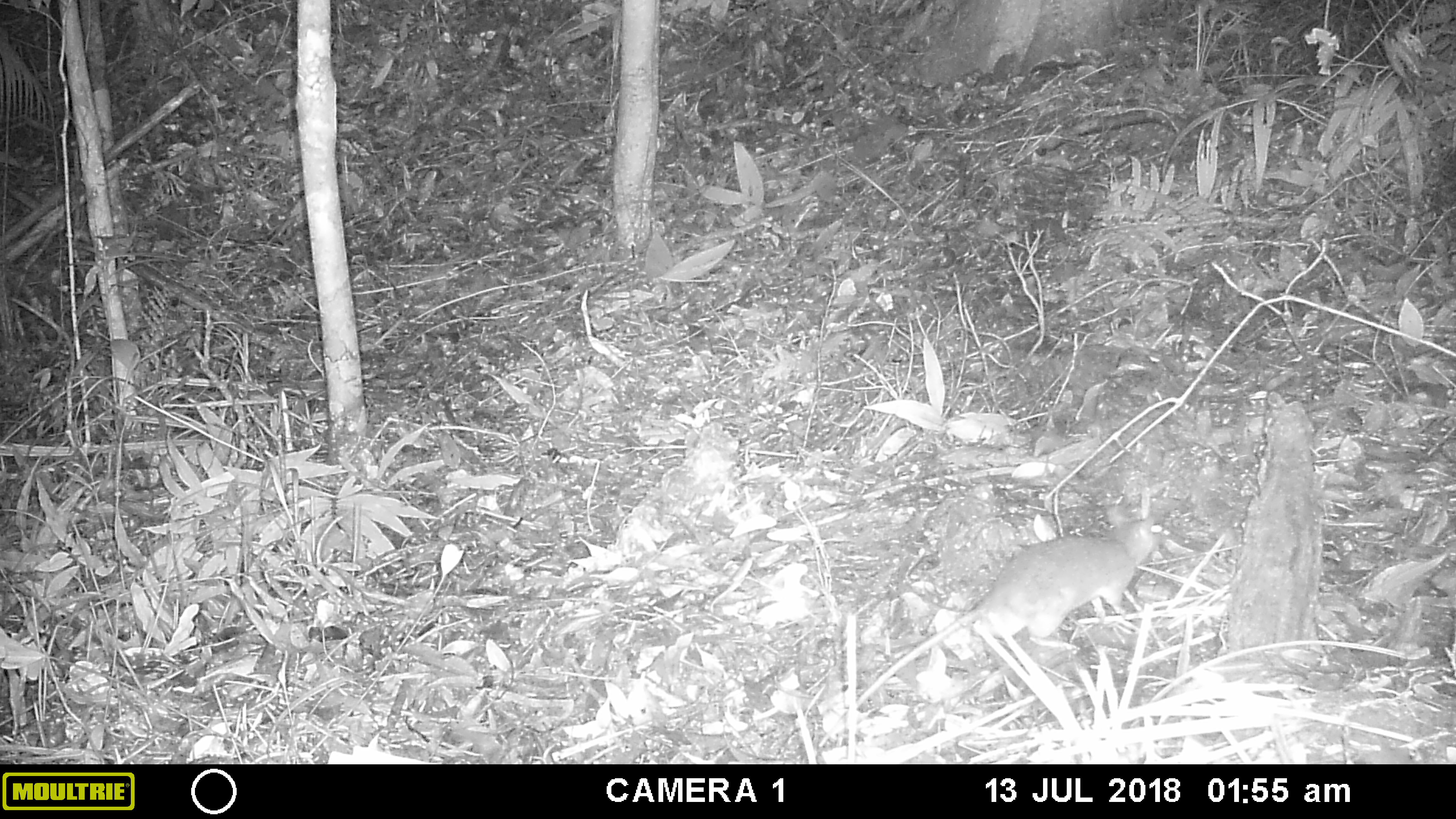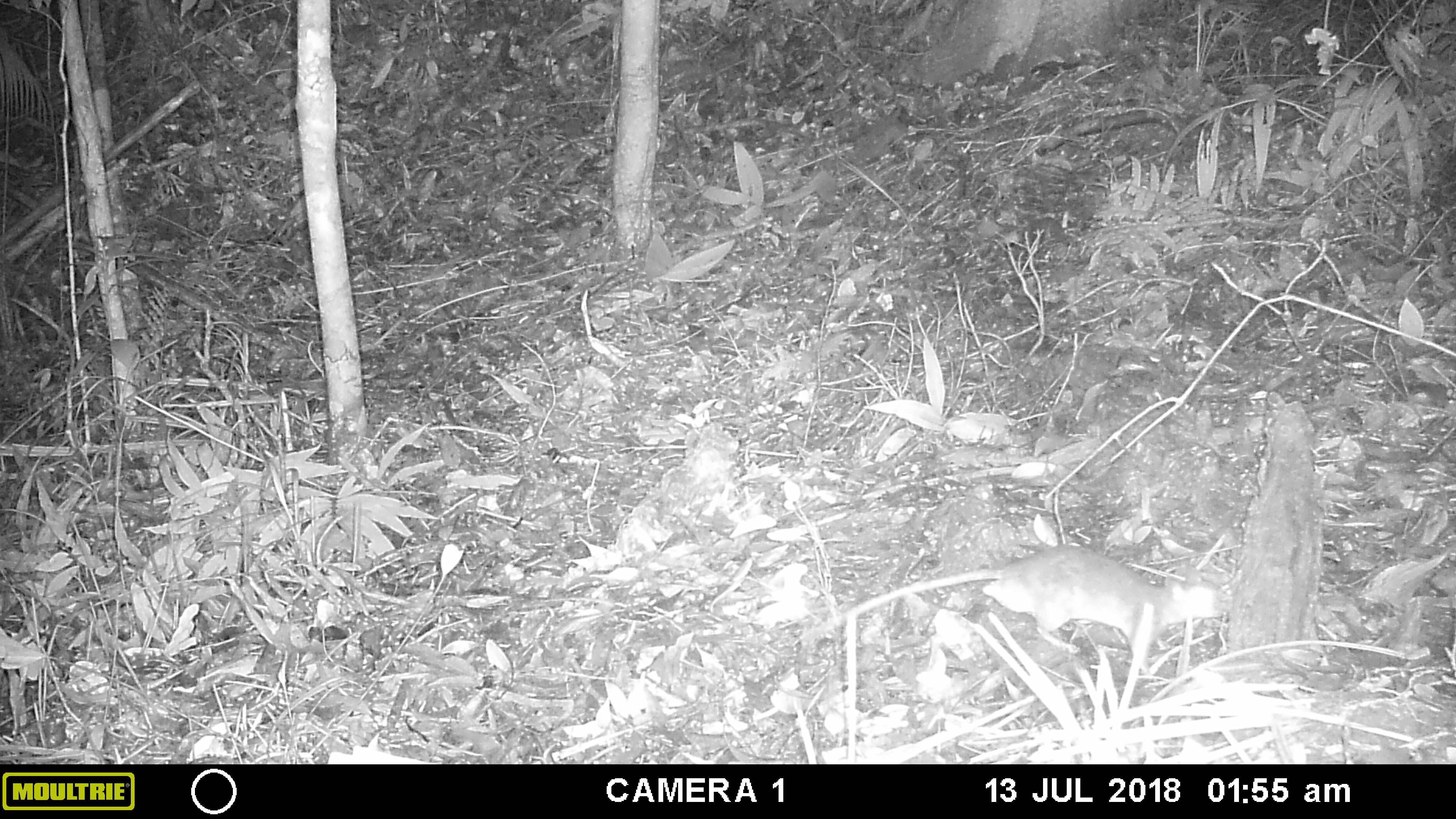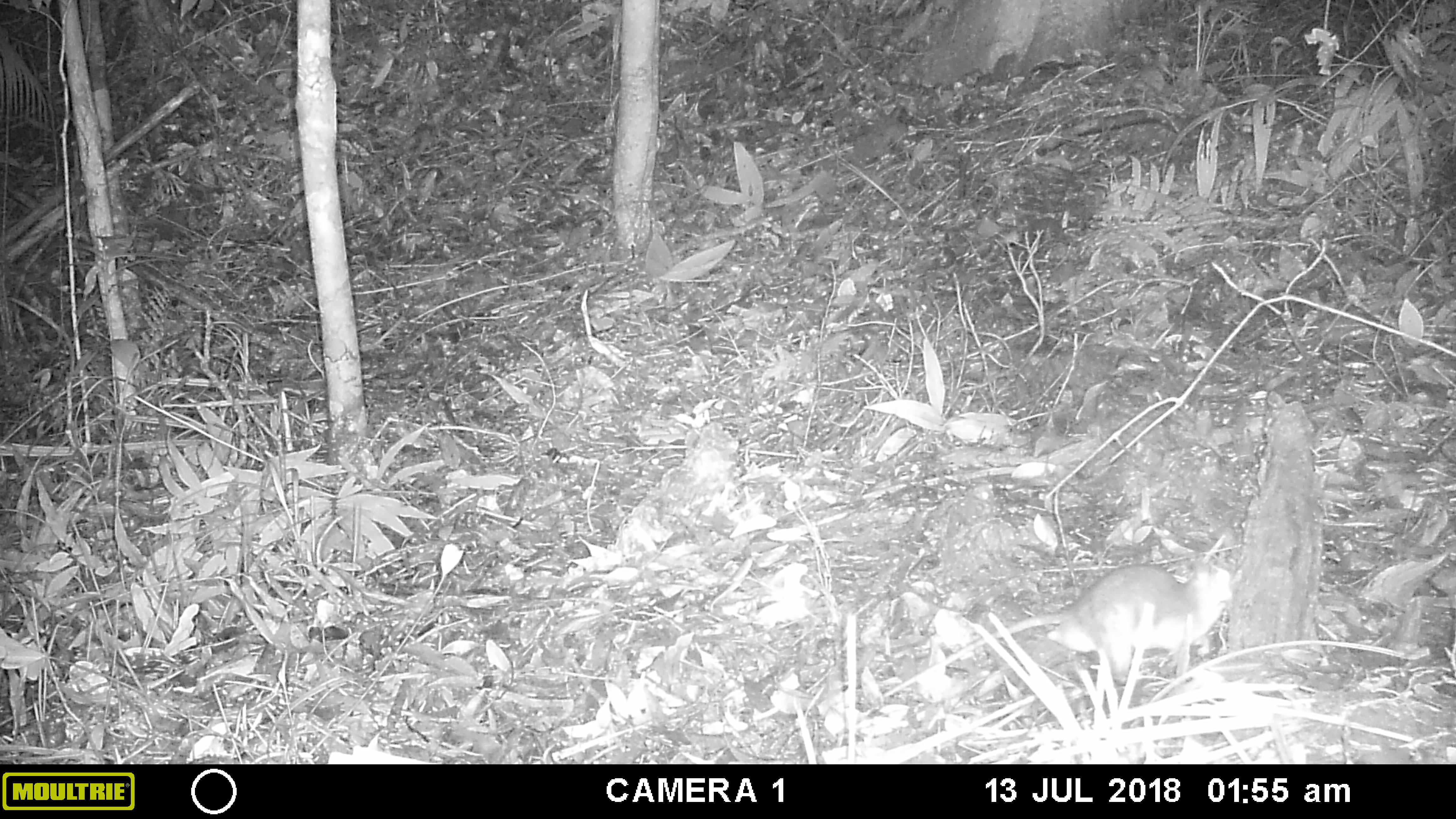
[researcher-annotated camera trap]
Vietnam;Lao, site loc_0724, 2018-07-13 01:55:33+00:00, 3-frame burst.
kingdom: Animalia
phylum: Chordata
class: Mammalia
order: Rodentia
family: Muridae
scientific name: Muridae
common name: old-world mice and rats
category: unidentified murid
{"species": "unidentified murid (old-world mice and rats) (Muridae)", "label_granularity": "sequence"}